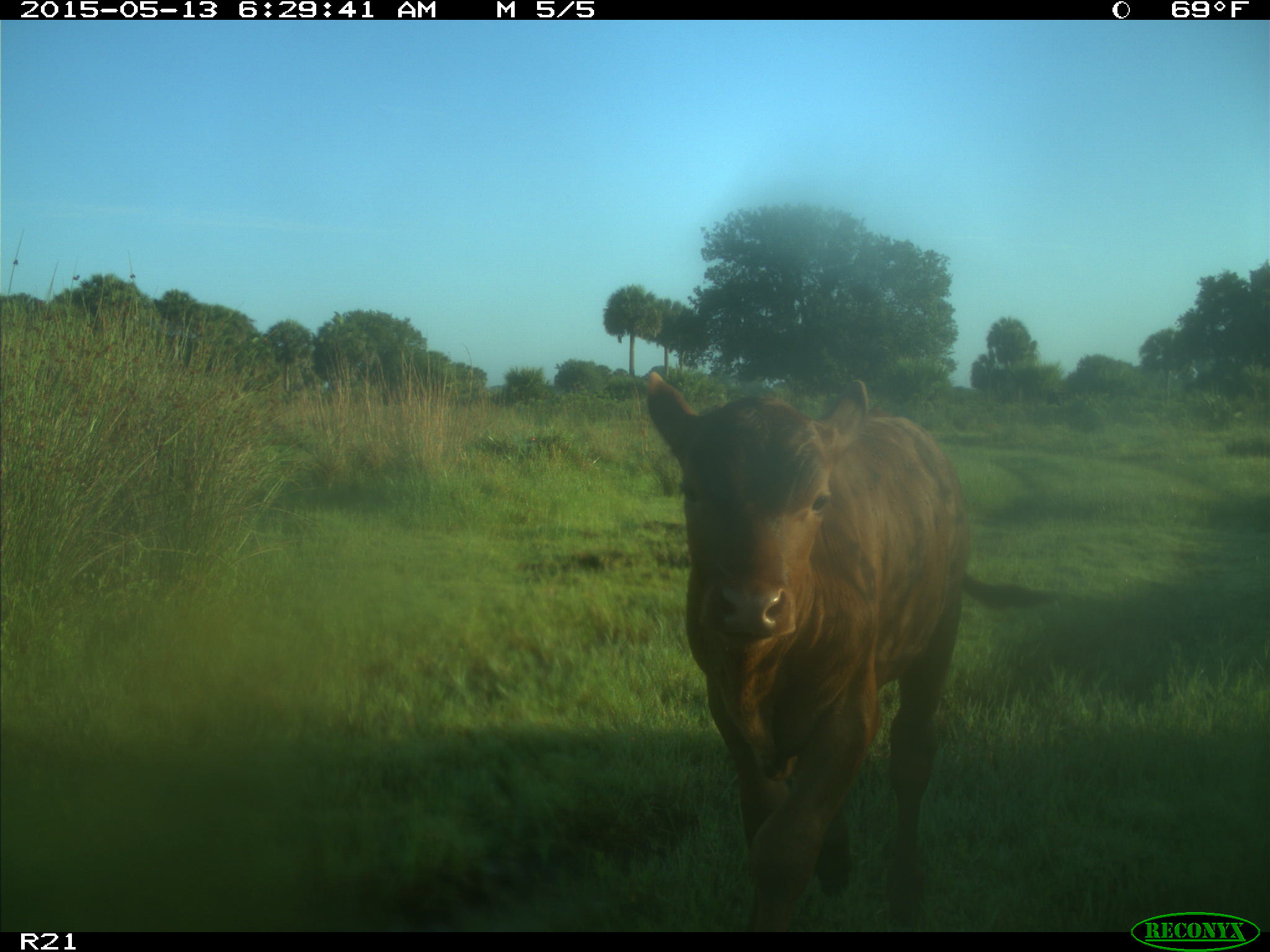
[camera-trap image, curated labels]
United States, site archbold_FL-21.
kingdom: Animalia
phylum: Chordata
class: Mammalia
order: Artiodactyla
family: Bovidae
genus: Bos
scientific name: Bos taurus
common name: domestic cow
Bos taurus (domestic cow).